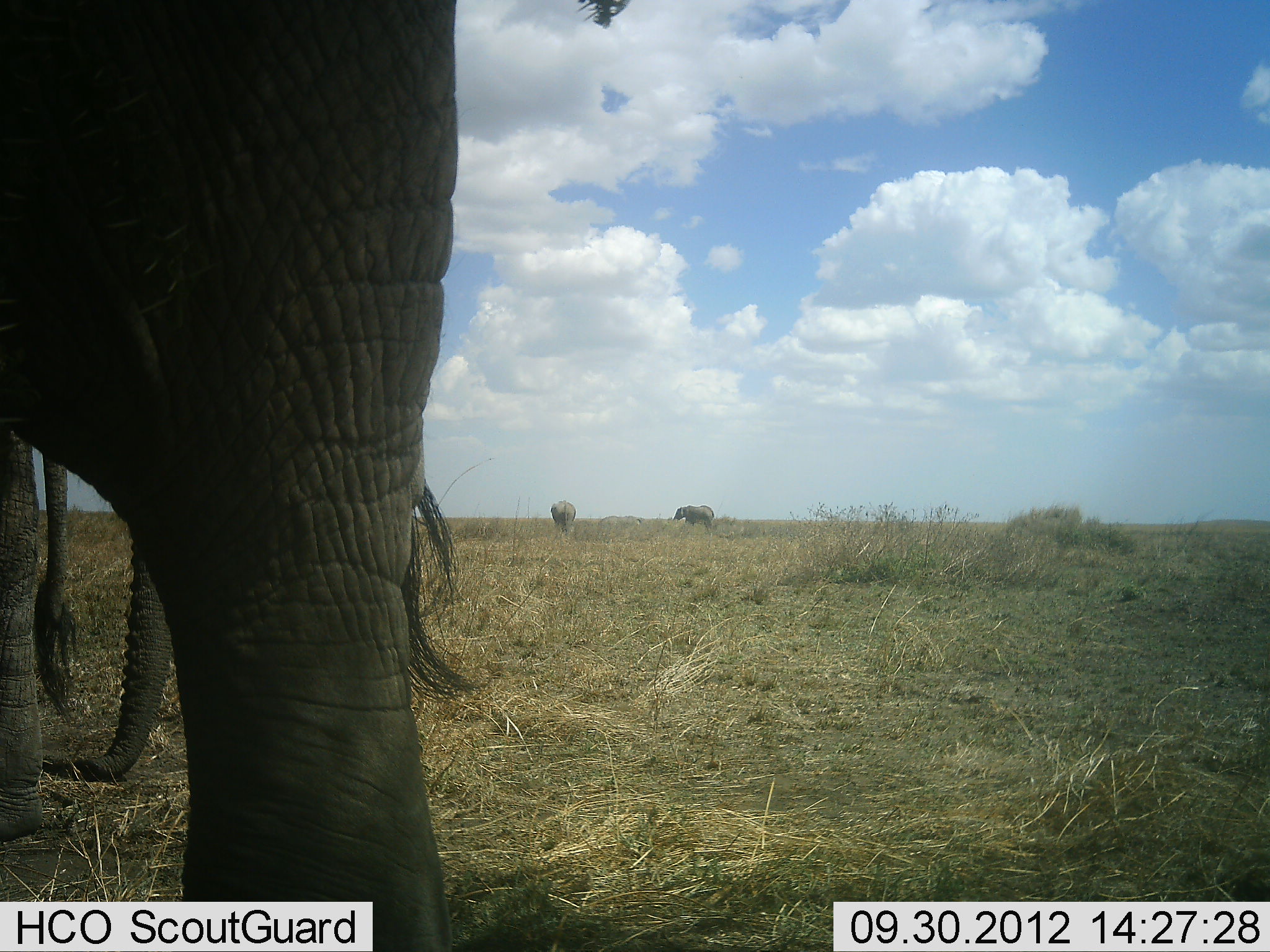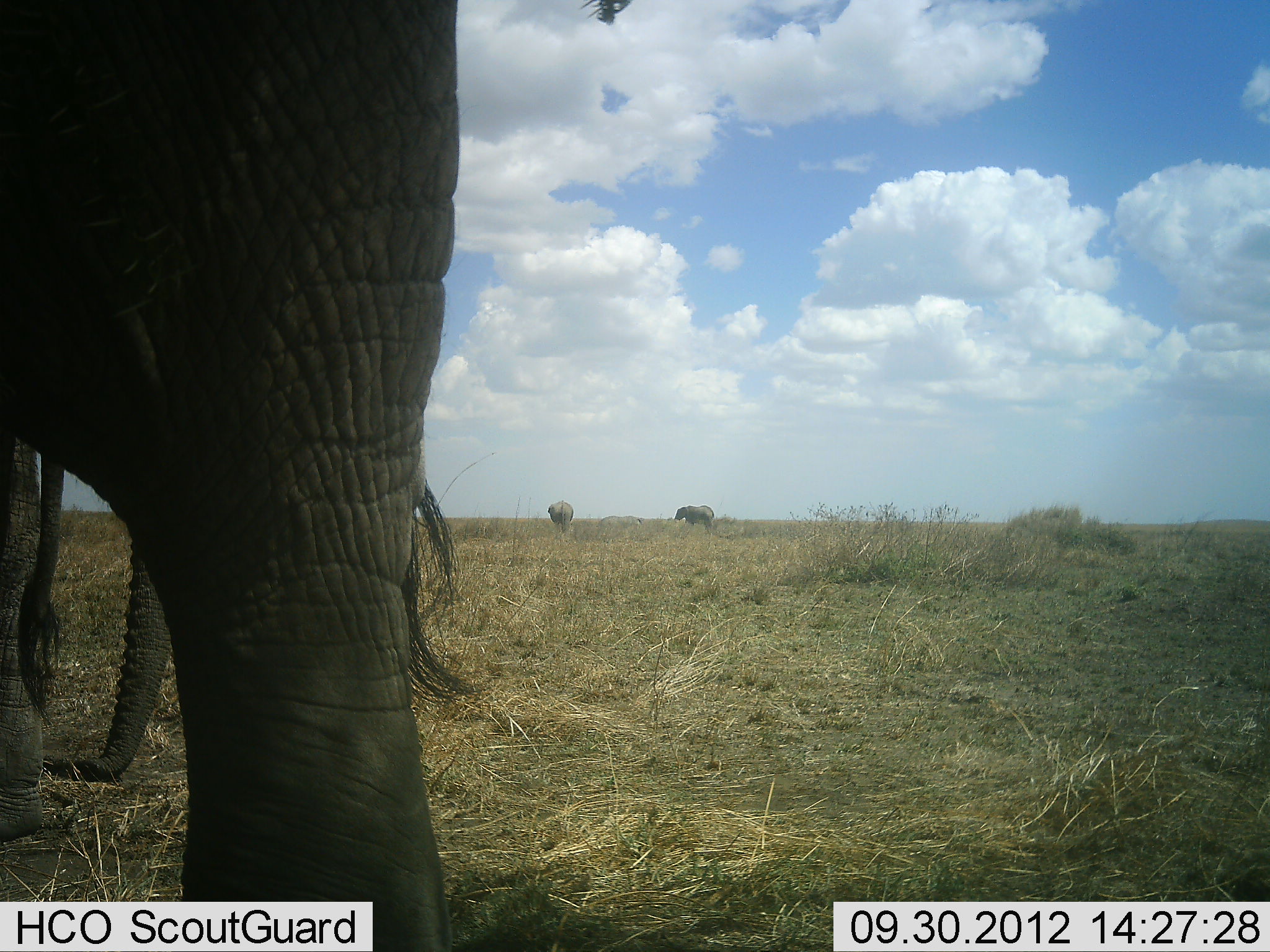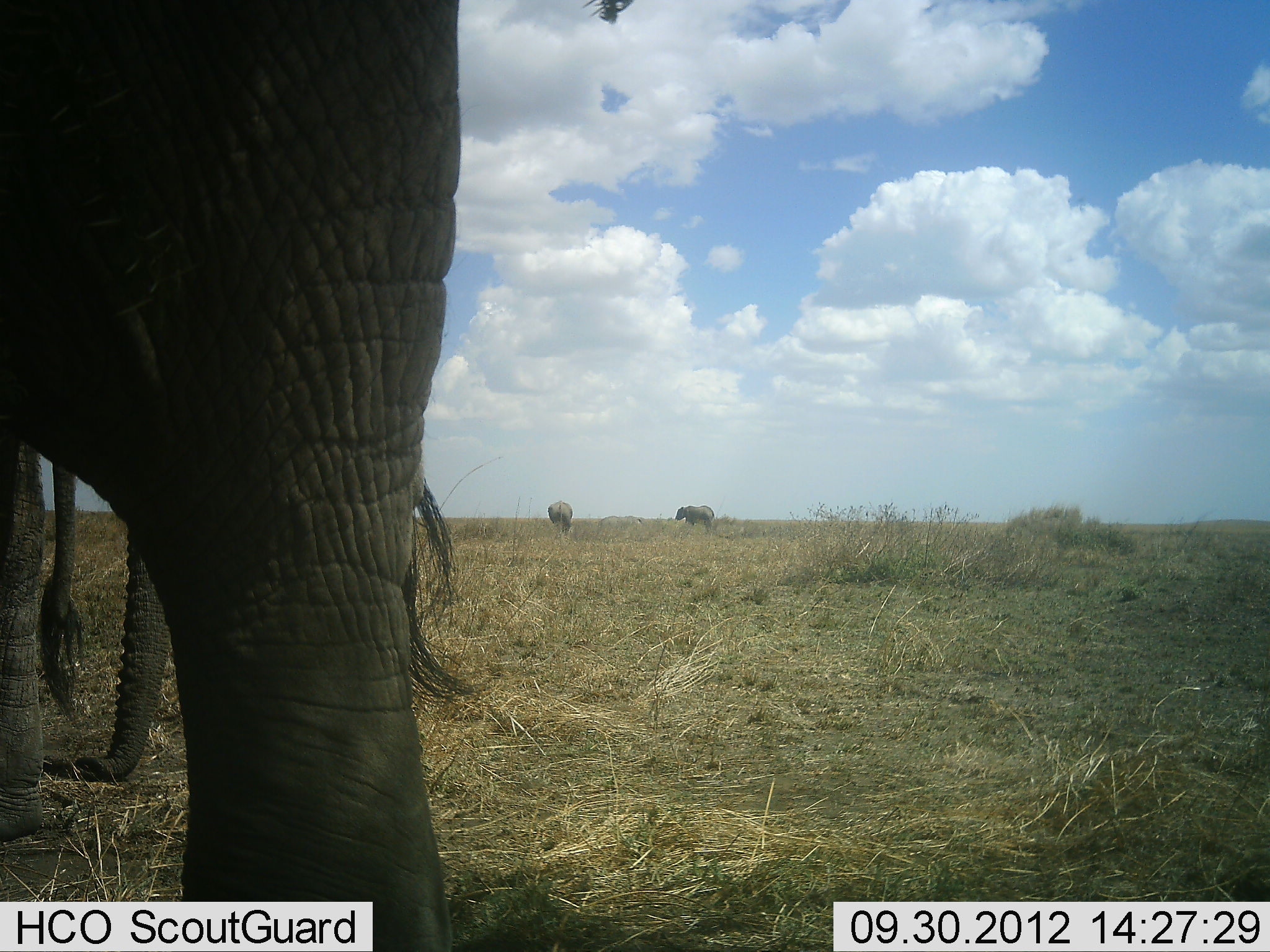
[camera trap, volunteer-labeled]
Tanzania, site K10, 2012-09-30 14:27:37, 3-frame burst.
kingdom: Animalia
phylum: Chordata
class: Mammalia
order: Proboscidea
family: Elephantidae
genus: Loxodonta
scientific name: Loxodonta africana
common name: african bush elephant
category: elephant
Elephant (african bush elephant) (Loxodonta africana), count 4. Behavior (volunteer vote fractions): standing 80%, resting 0%, moving 20%, interacting 0%. Young present (vote fraction): 0%. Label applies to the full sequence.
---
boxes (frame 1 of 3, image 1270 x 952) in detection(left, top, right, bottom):
animal: detection(1, 1, 631, 952); detection(34, 456, 170, 782); detection(673, 505, 715, 536); detection(550, 500, 576, 535); detection(598, 515, 644, 534)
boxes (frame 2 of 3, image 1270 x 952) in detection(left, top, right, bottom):
animal: detection(1, 0, 632, 951); detection(0, 422, 175, 846); detection(673, 504, 714, 534); detection(596, 515, 644, 539); detection(548, 500, 573, 536)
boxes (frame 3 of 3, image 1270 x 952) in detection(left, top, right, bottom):
animal: detection(1, 1, 636, 952); detection(0, 422, 167, 844)